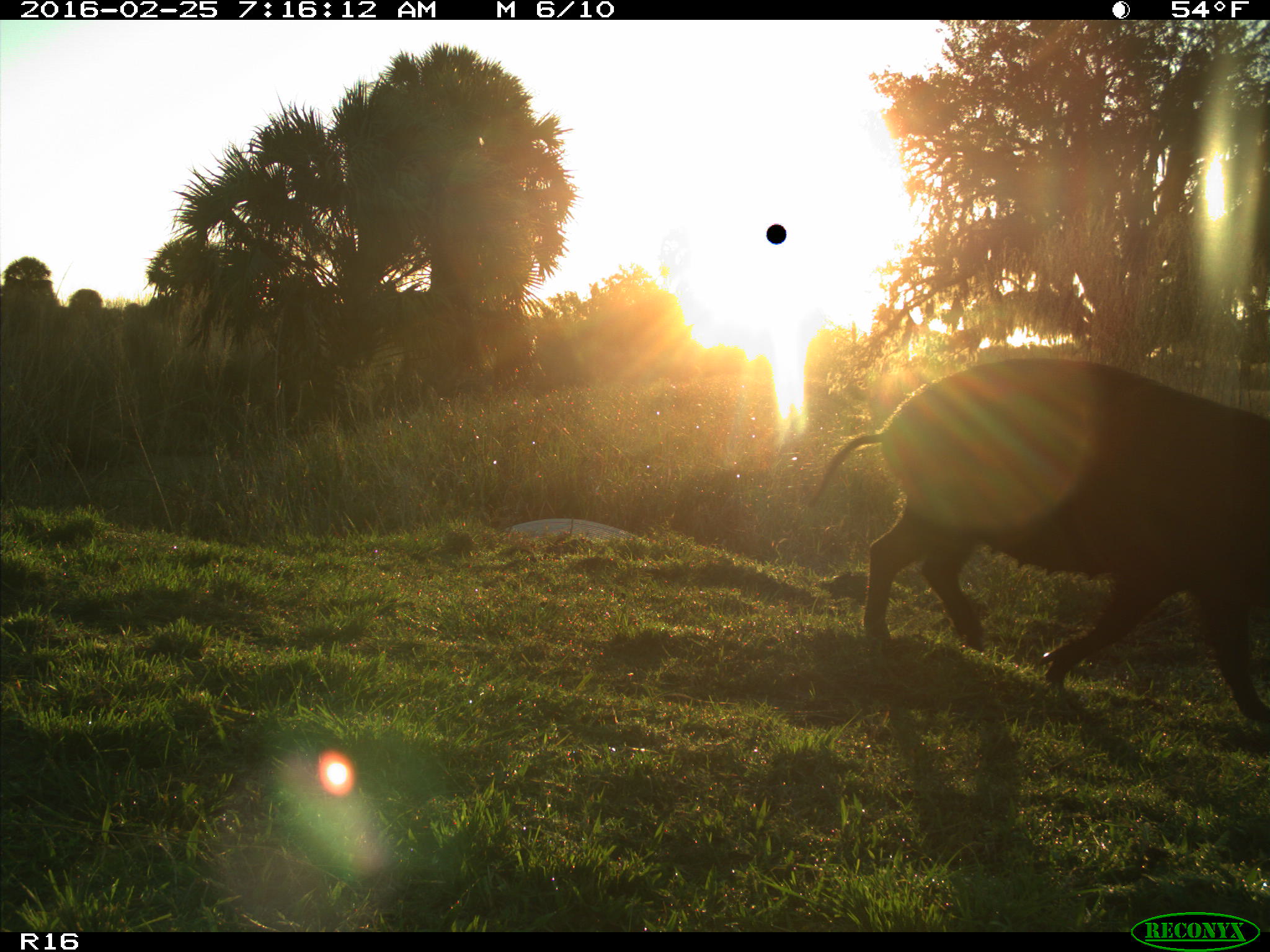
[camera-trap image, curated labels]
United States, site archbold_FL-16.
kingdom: Animalia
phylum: Chordata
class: Mammalia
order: Artiodactyla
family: Suidae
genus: Sus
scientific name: Sus scrofa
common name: wild boar